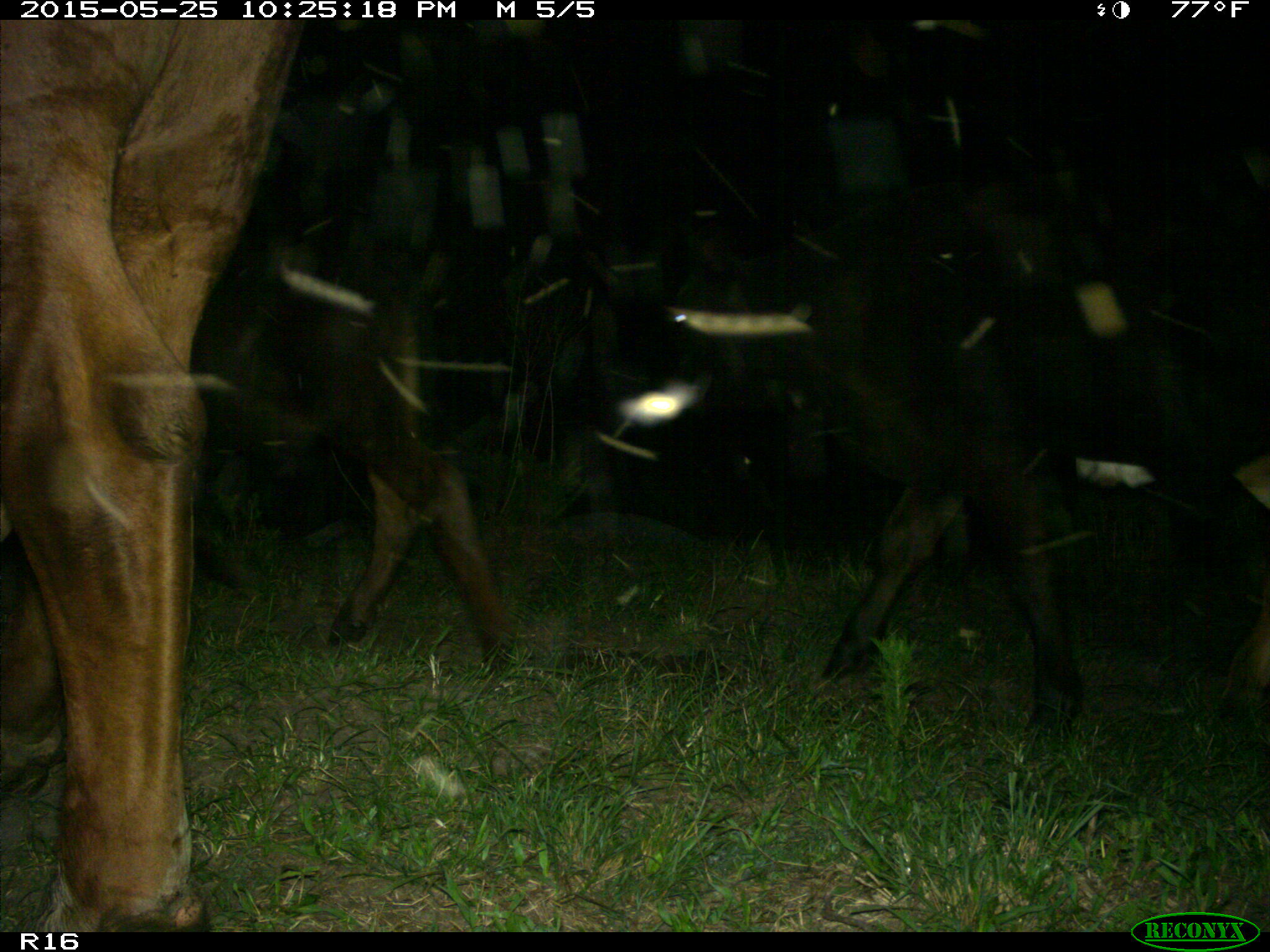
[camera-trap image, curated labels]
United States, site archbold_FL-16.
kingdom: Animalia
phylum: Chordata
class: Mammalia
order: Artiodactyla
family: Bovidae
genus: Bos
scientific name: Bos taurus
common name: domestic cow